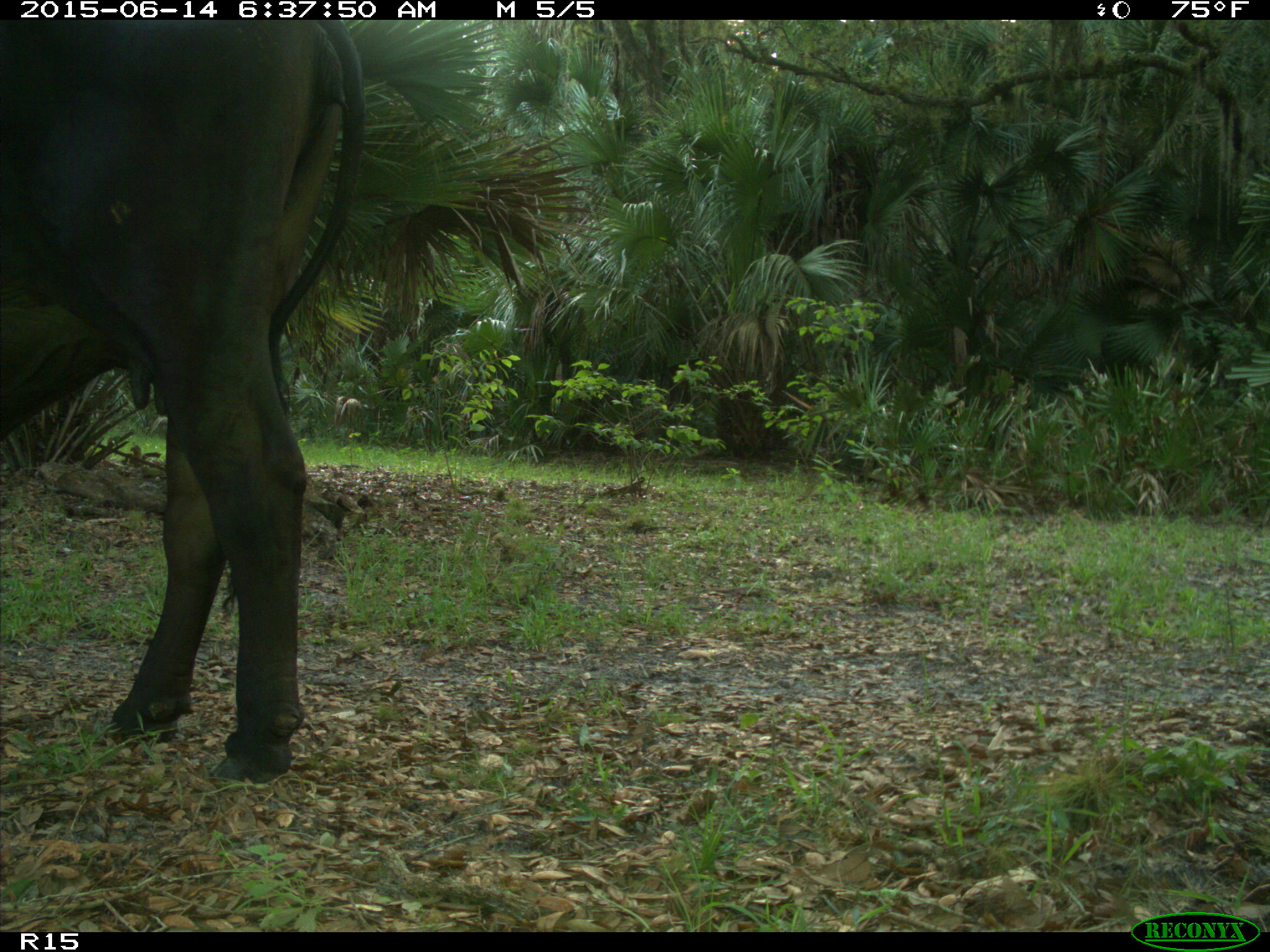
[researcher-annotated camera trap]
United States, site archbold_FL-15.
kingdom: Animalia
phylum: Chordata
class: Mammalia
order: Artiodactyla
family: Bovidae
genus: Bos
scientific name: Bos taurus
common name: domestic cow